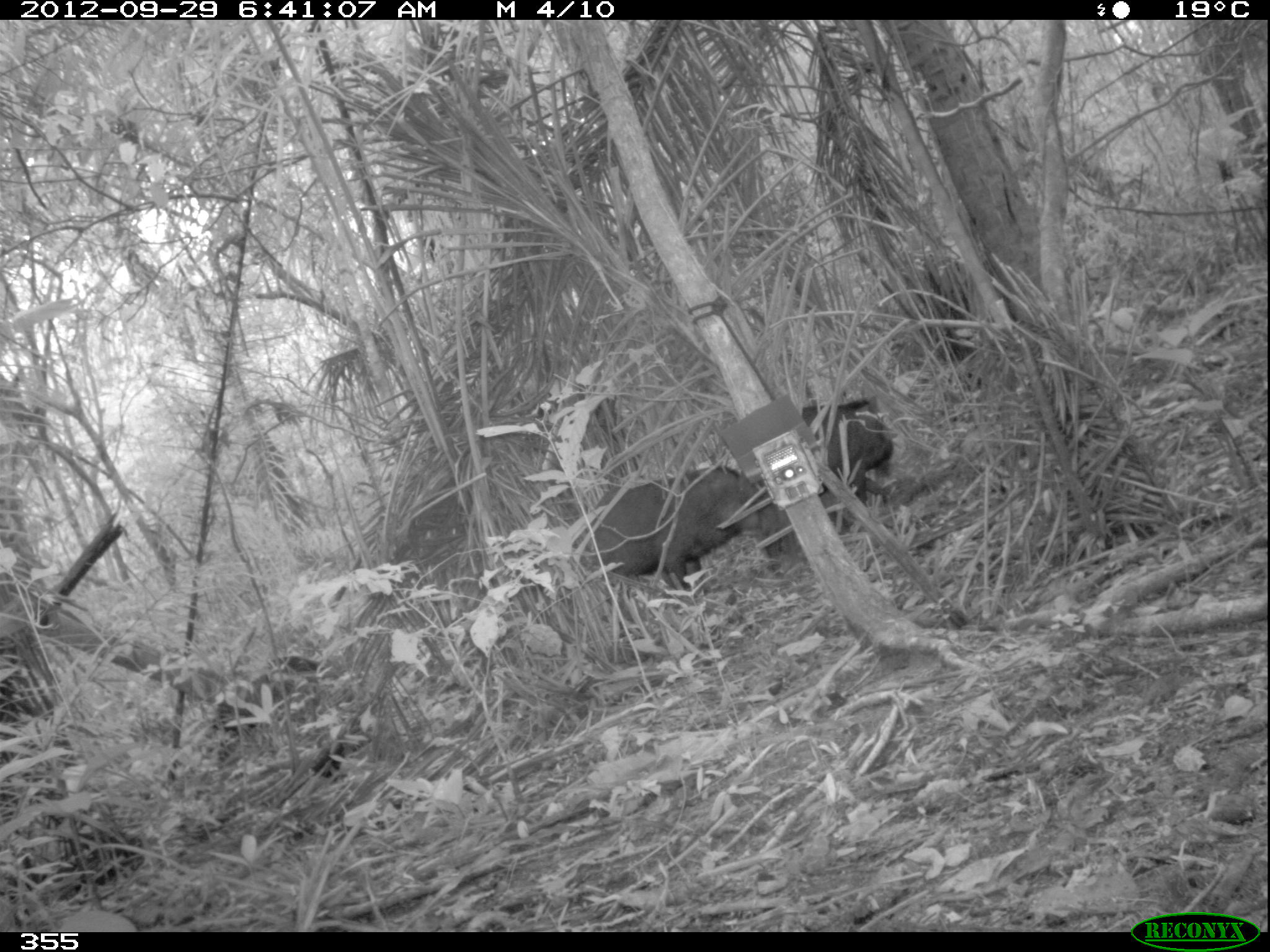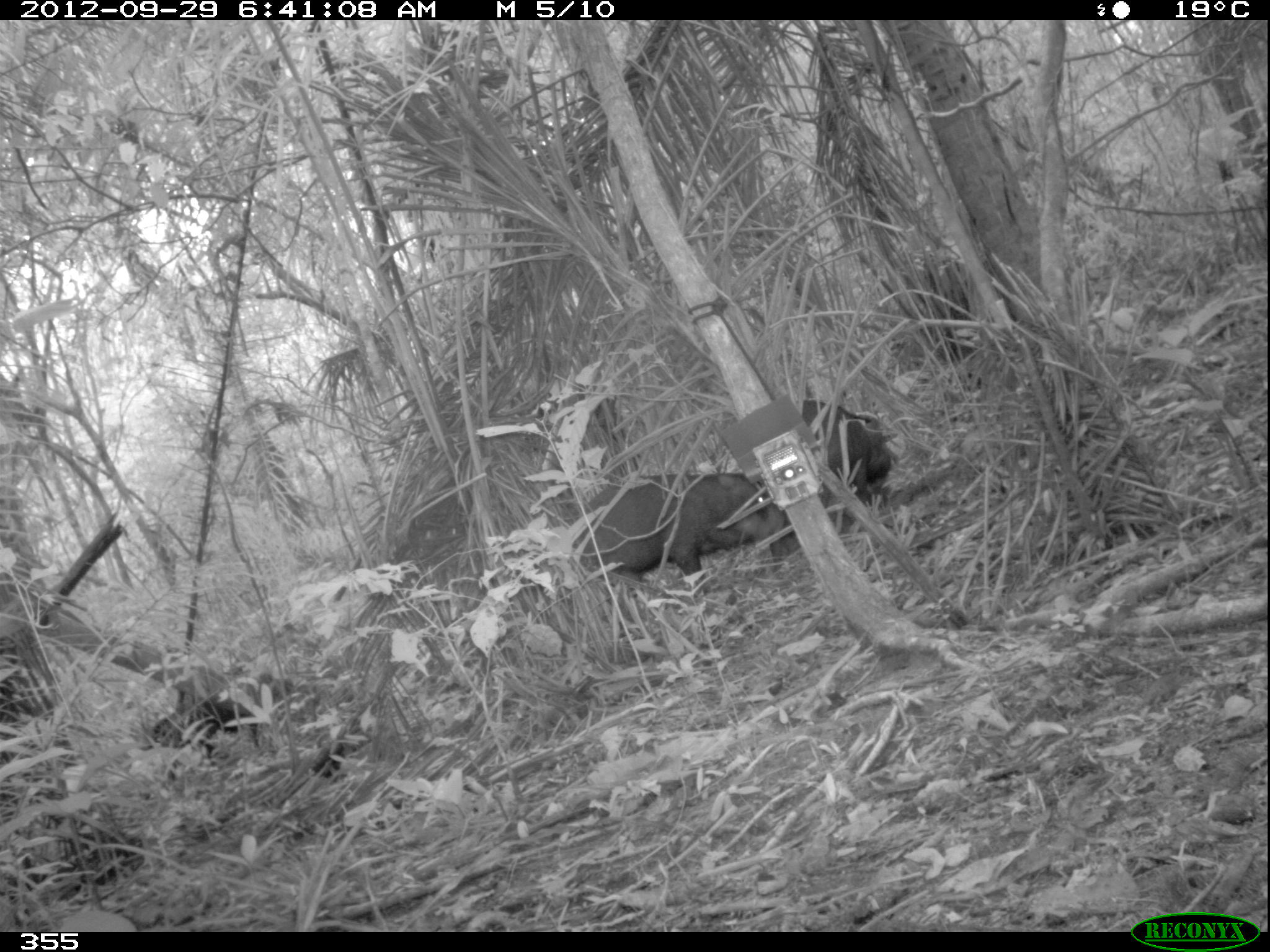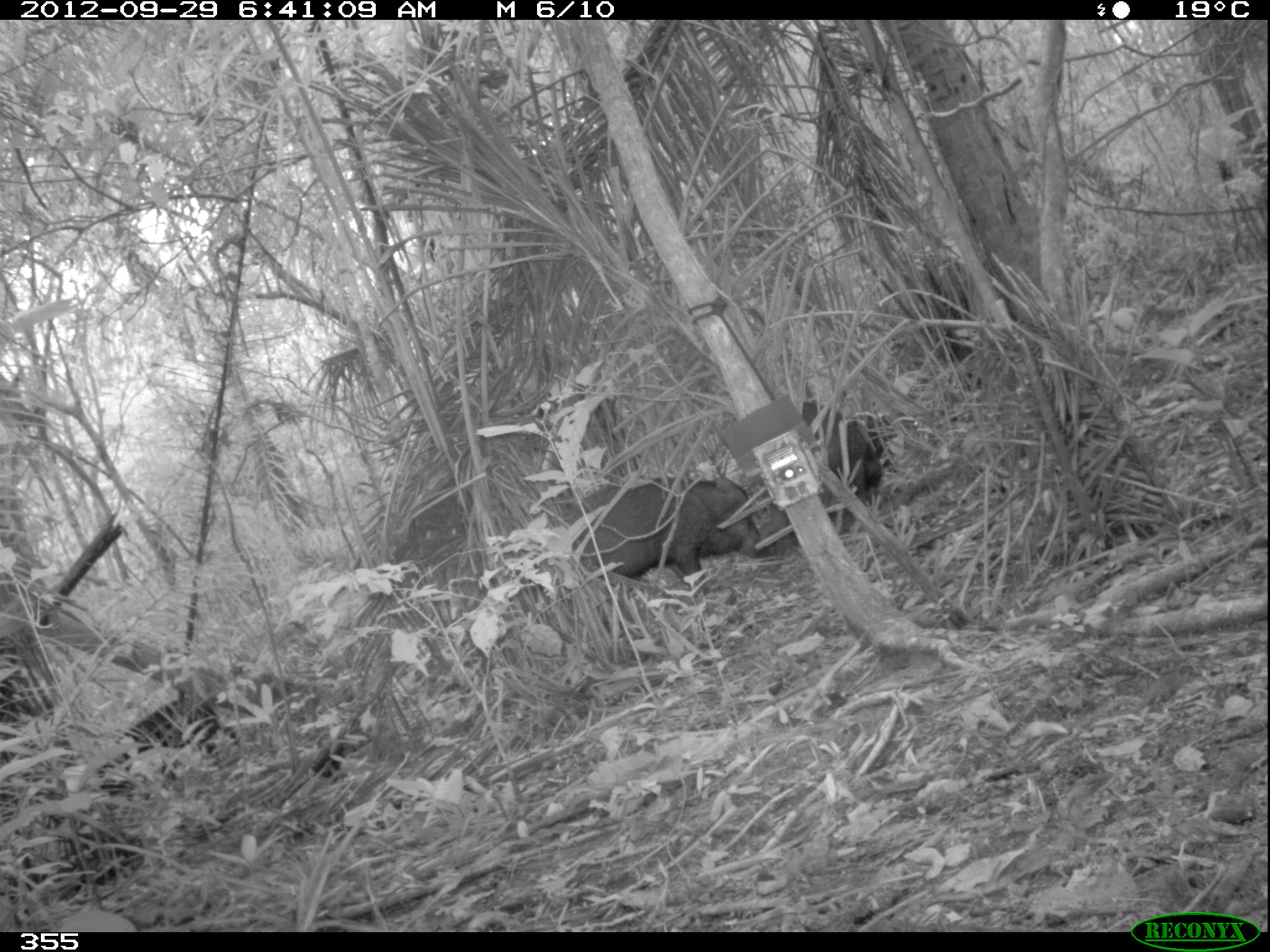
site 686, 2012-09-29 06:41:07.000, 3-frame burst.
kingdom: Animalia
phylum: Chordata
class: Mammalia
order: Artiodactyla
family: Tayassuidae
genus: Tayassu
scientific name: Tayassu pecari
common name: white-lipped peccary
Tayassu pecari (white-lipped peccary).